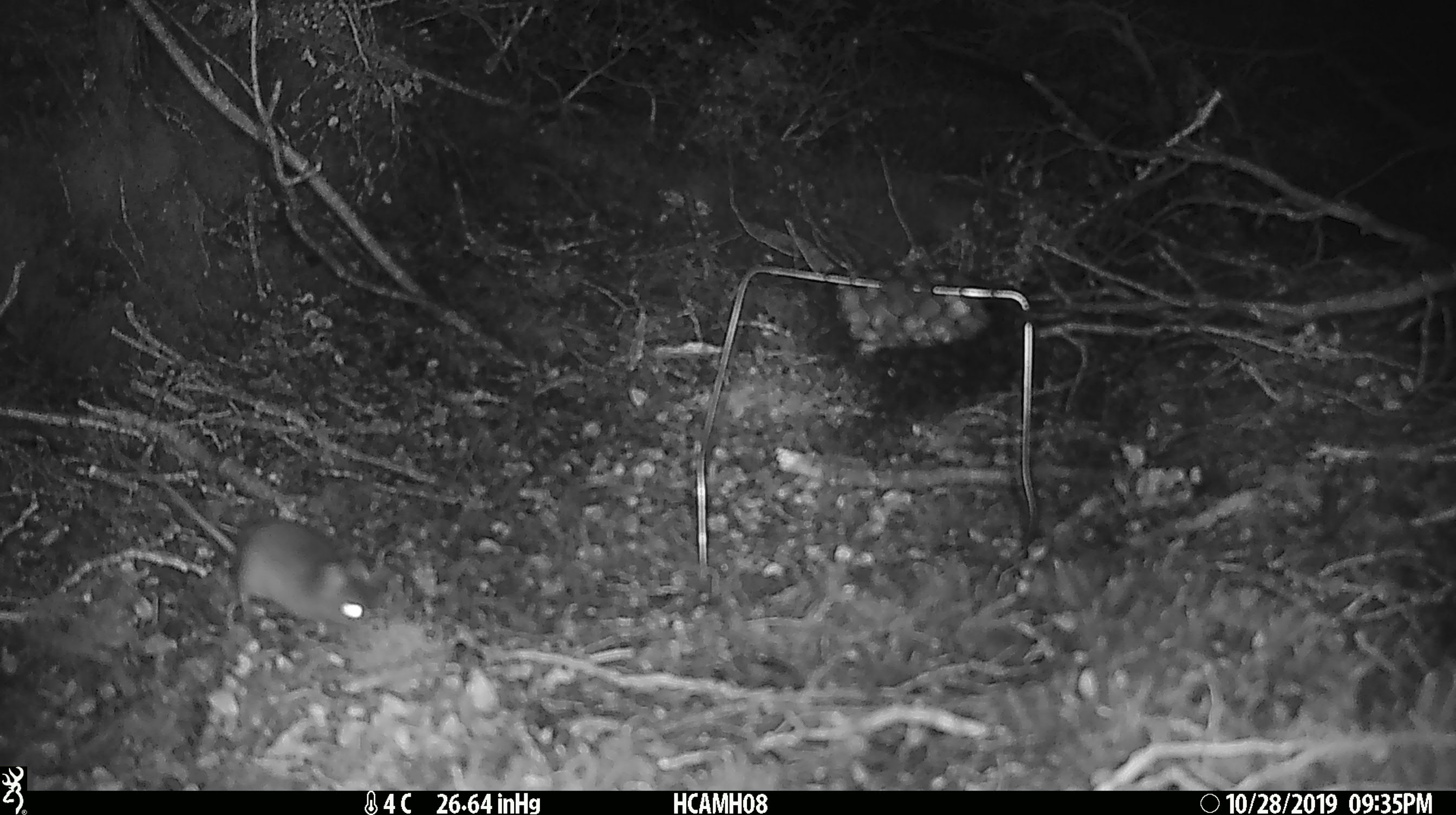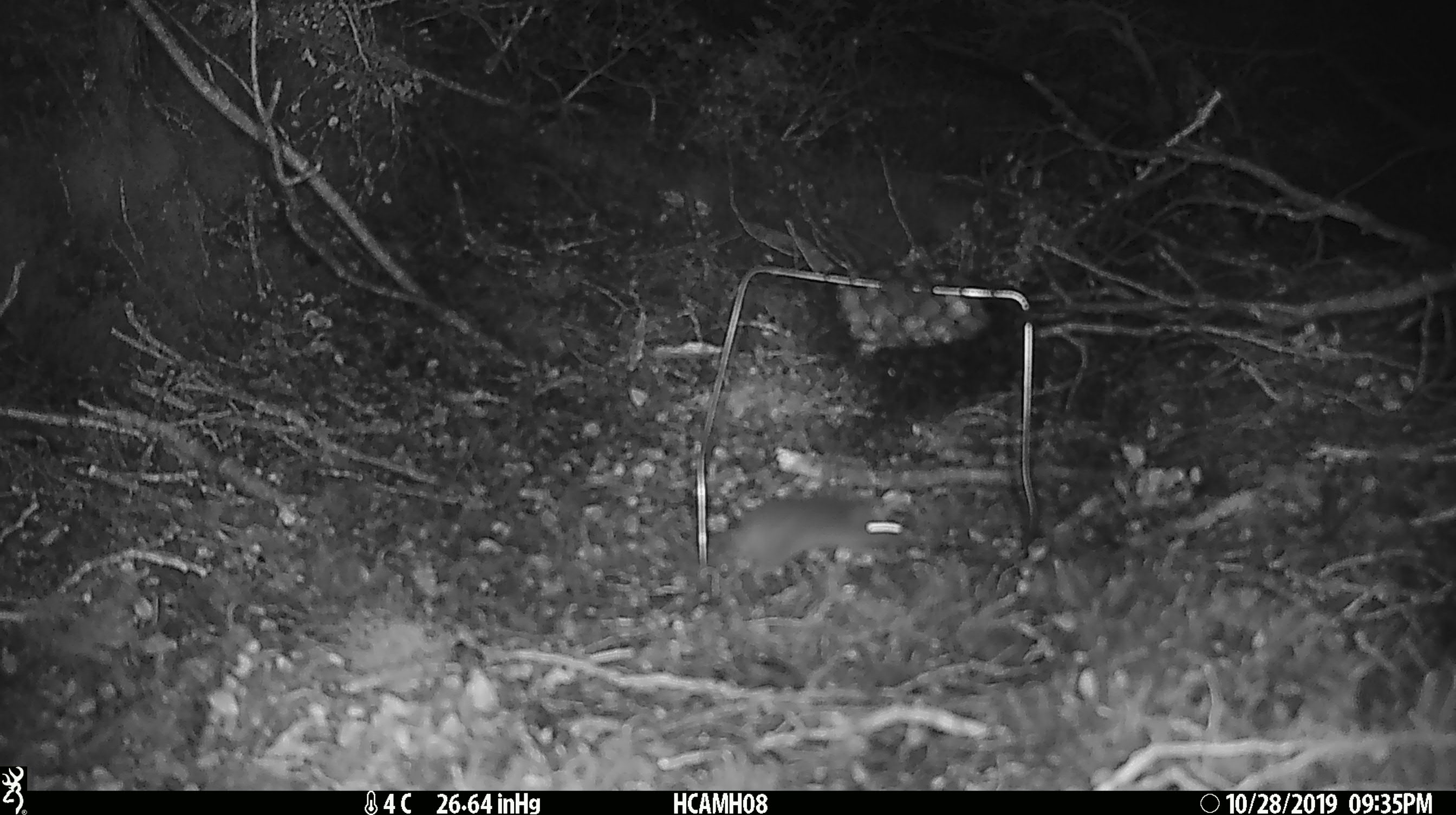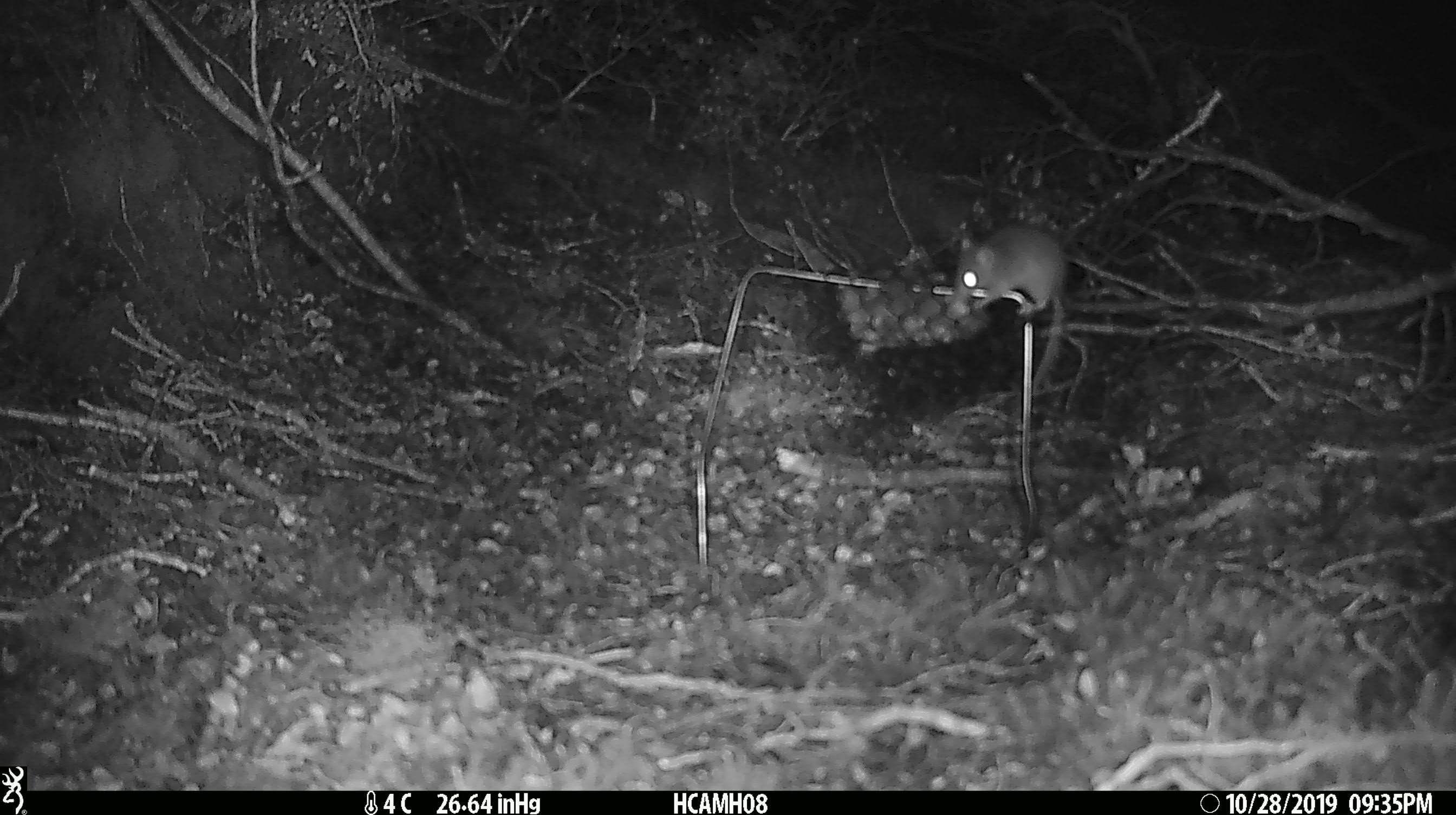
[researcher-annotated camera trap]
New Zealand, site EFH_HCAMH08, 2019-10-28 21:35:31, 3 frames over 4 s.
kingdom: Animalia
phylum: Chordata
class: Mammalia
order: Rodentia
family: Muridae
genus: Mus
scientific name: Mus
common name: mouse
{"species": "mouse (Mus)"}